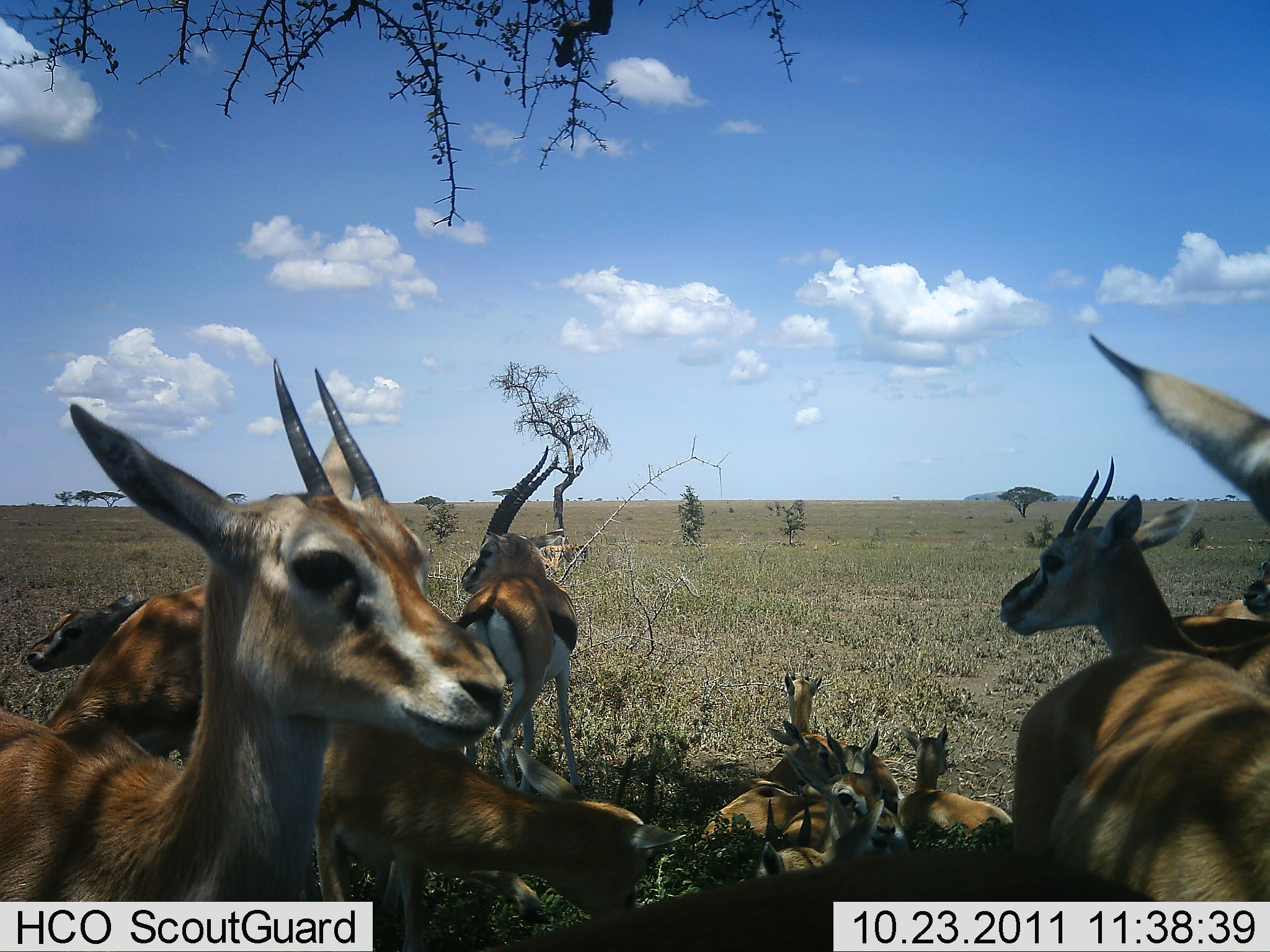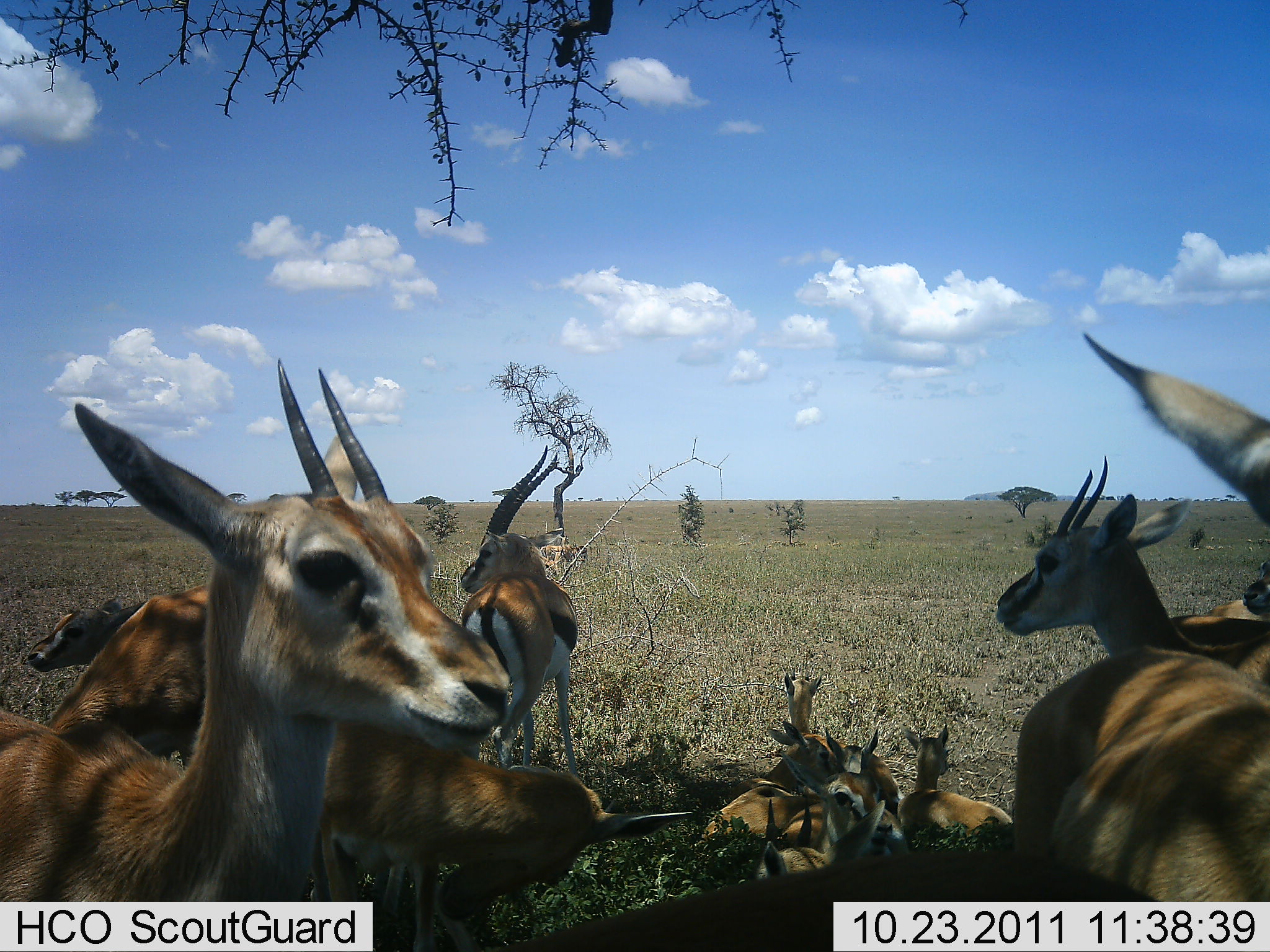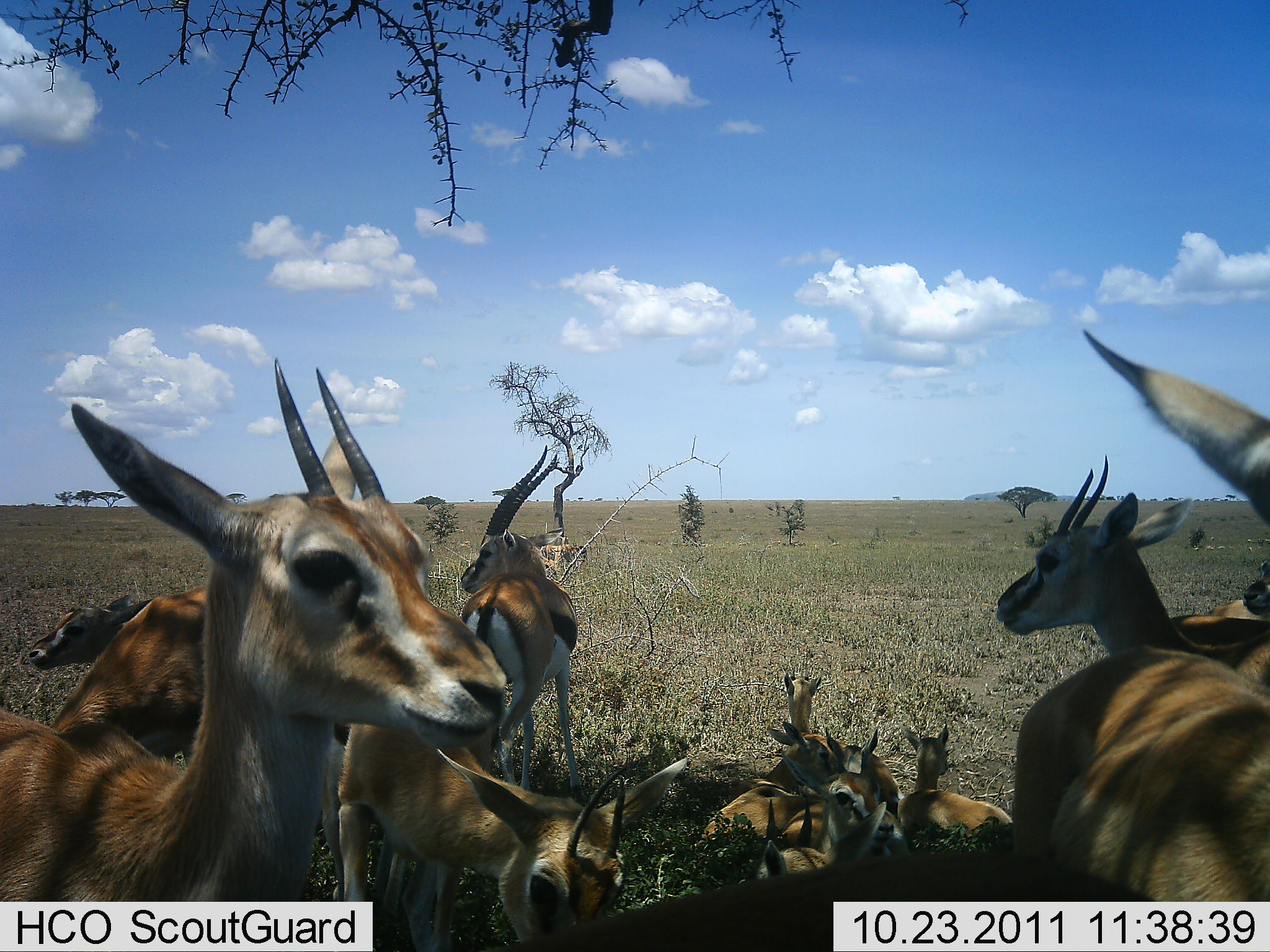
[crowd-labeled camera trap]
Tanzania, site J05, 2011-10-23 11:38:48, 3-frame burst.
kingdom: Animalia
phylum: Chordata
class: Mammalia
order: Artiodactyla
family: Bovidae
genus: Eudorcas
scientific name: Eudorcas thomsonii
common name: thomson's gazelle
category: gazellethomsons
Gazellethomsons (thomson's gazelle) (Eudorcas thomsonii), count 11-50. Behavior (volunteer vote fractions): standing 75%, resting 94%, moving 0%, interacting 6%. Young present (vote fraction): 38%. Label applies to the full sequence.